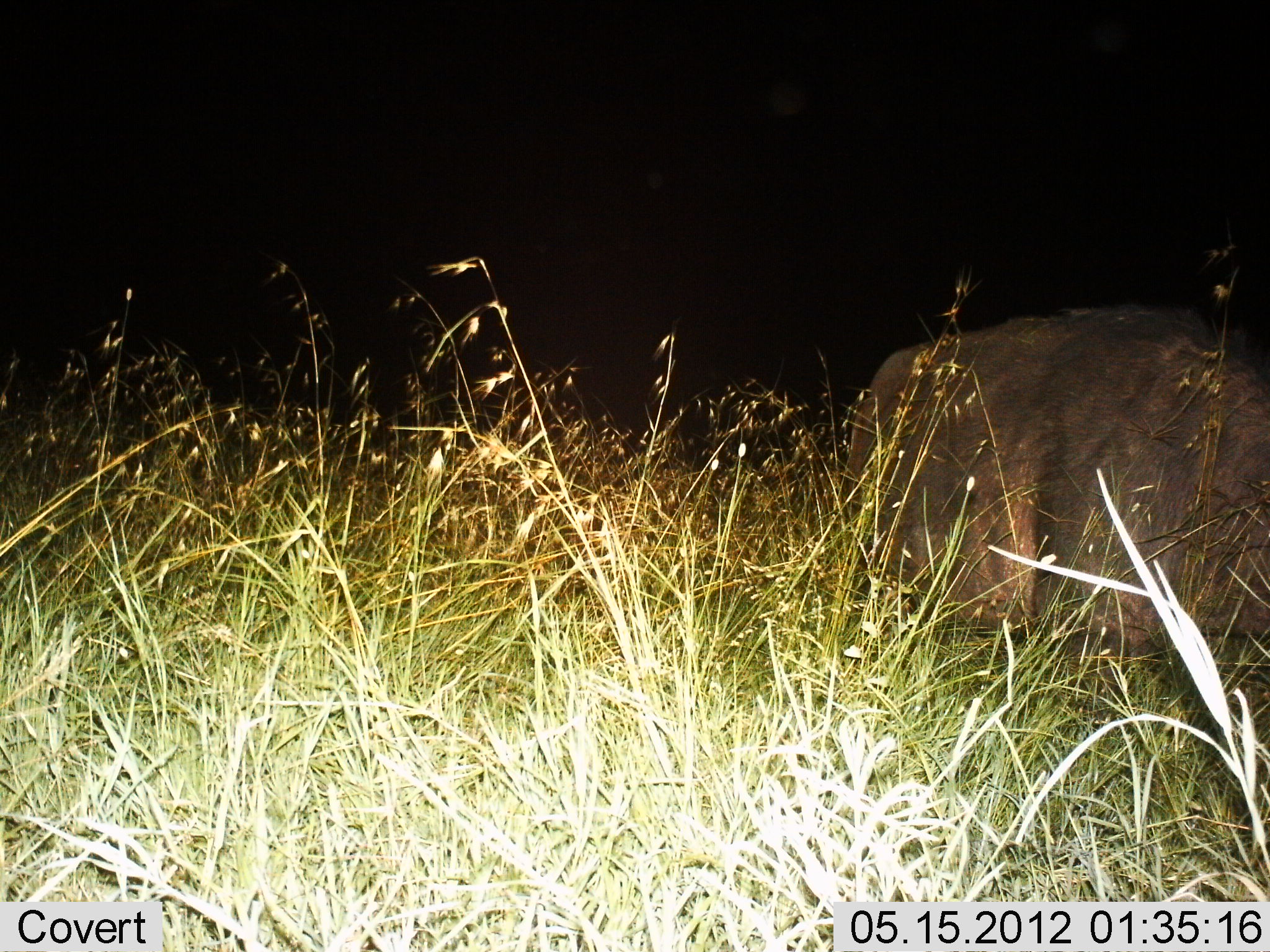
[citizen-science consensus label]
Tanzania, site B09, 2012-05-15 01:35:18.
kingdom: Animalia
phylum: Chordata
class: Mammalia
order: Artiodactyla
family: Bovidae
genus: Syncerus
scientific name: Syncerus caffer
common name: cape buffalo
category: buffalo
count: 1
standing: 33%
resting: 22%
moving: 22%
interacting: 0%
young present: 0%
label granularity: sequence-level